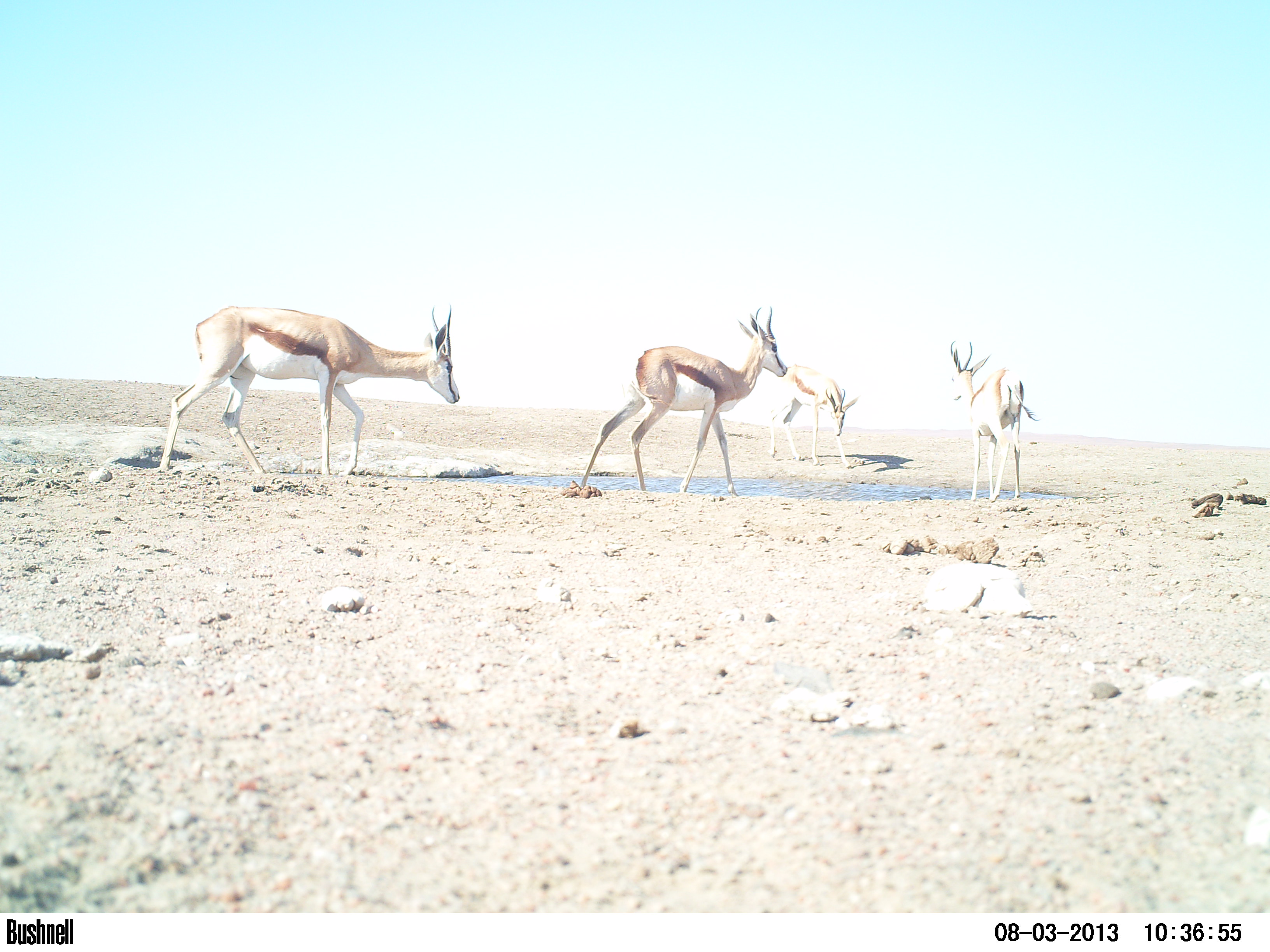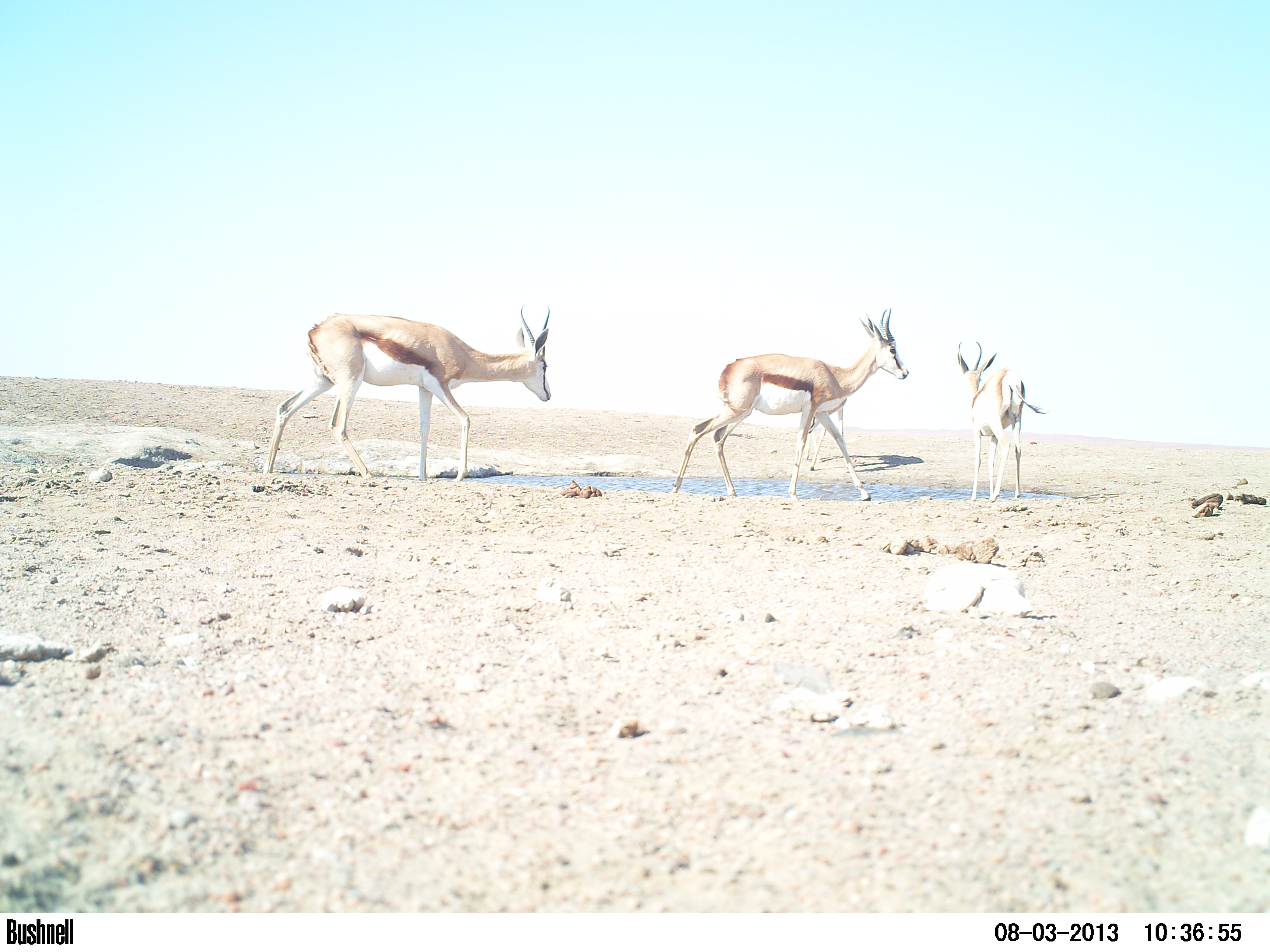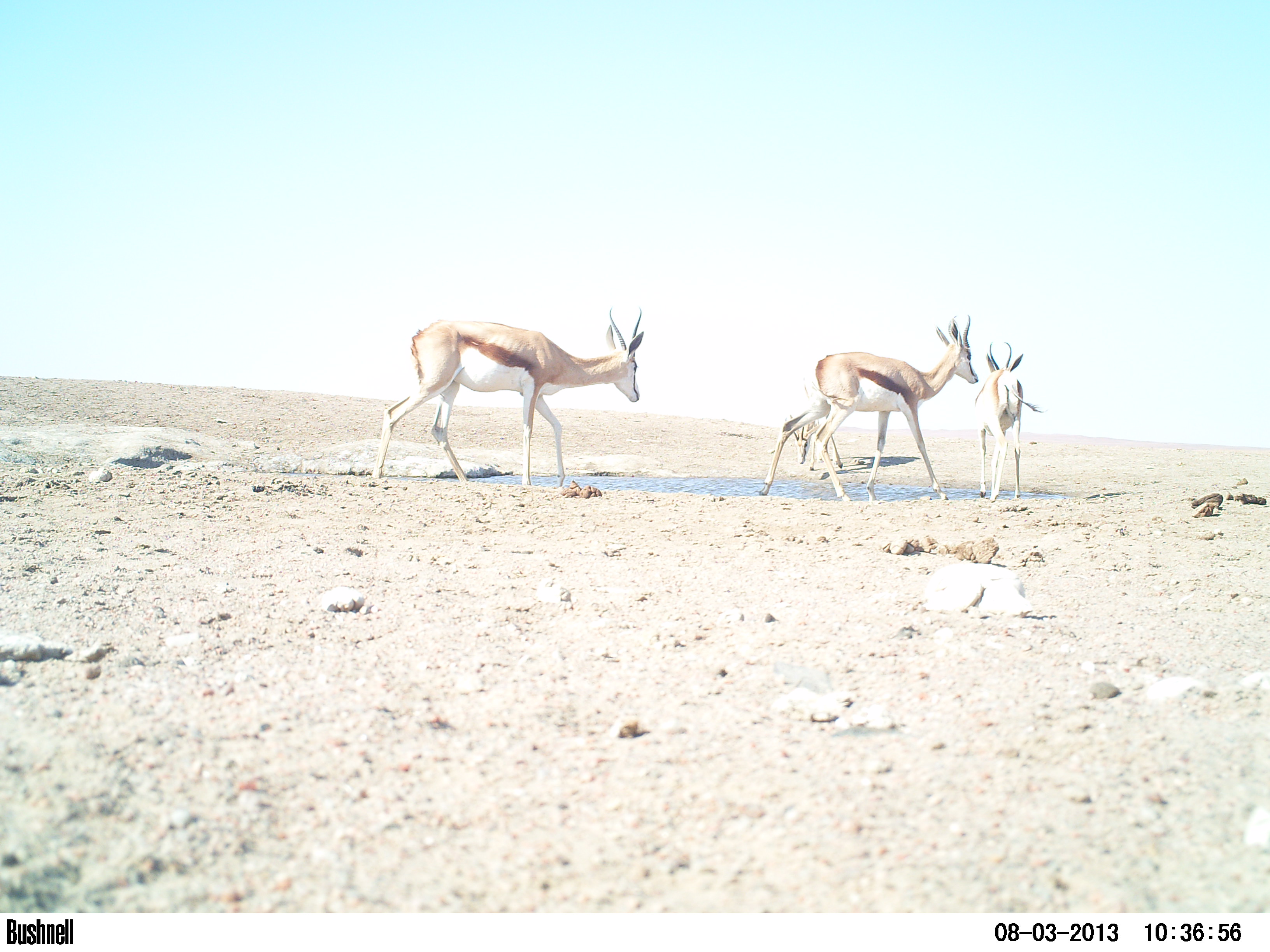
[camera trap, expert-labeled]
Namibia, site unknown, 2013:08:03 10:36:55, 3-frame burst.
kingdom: Animalia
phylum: Chordata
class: Mammalia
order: Artiodactyla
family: Bovidae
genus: Antidorcas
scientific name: Antidorcas marsupialis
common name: springbok